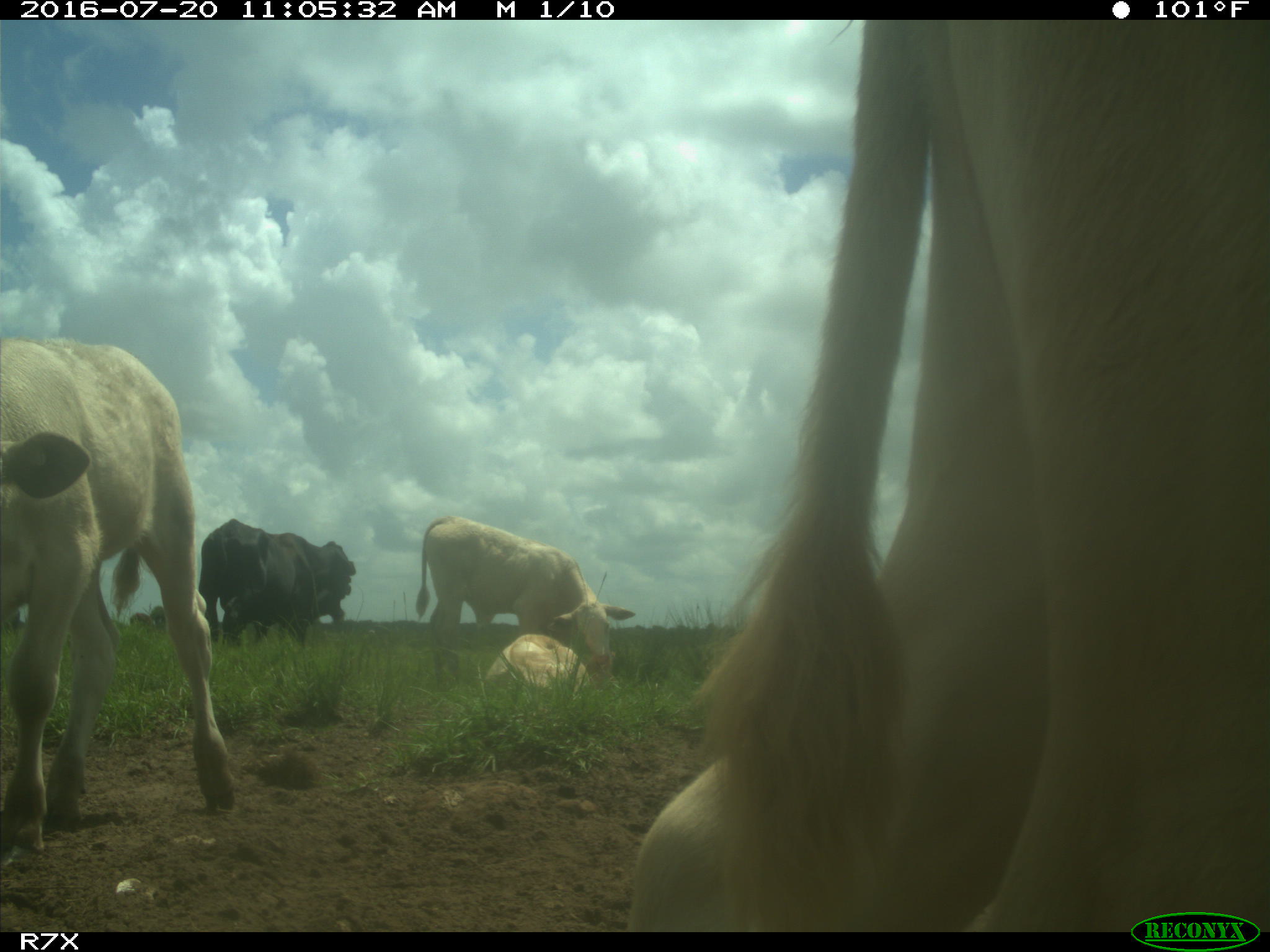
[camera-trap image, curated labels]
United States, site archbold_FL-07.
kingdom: Animalia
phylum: Chordata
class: Mammalia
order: Artiodactyla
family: Bovidae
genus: Bos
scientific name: Bos taurus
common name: domestic cow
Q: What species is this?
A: Bos taurus (domestic cow).